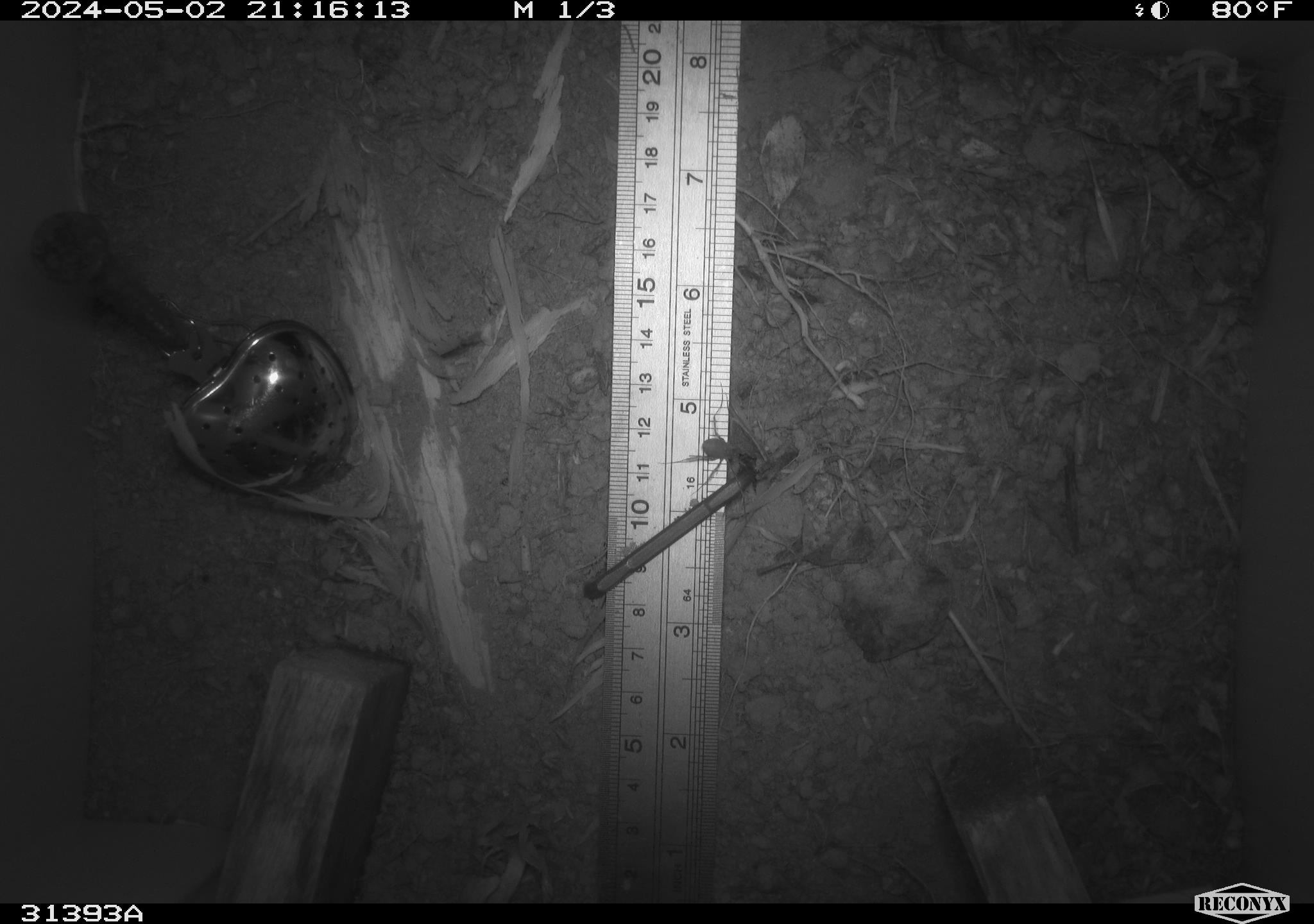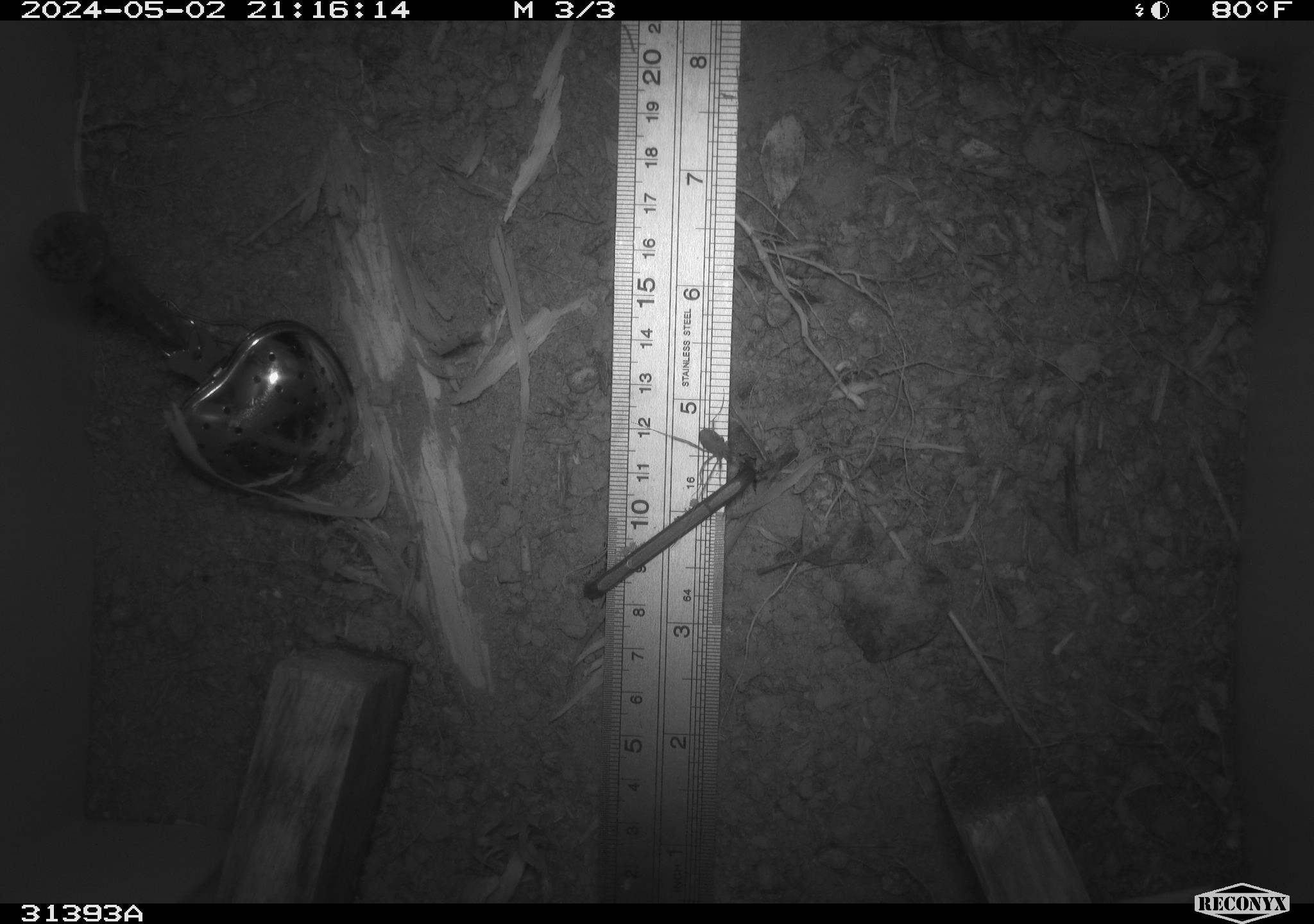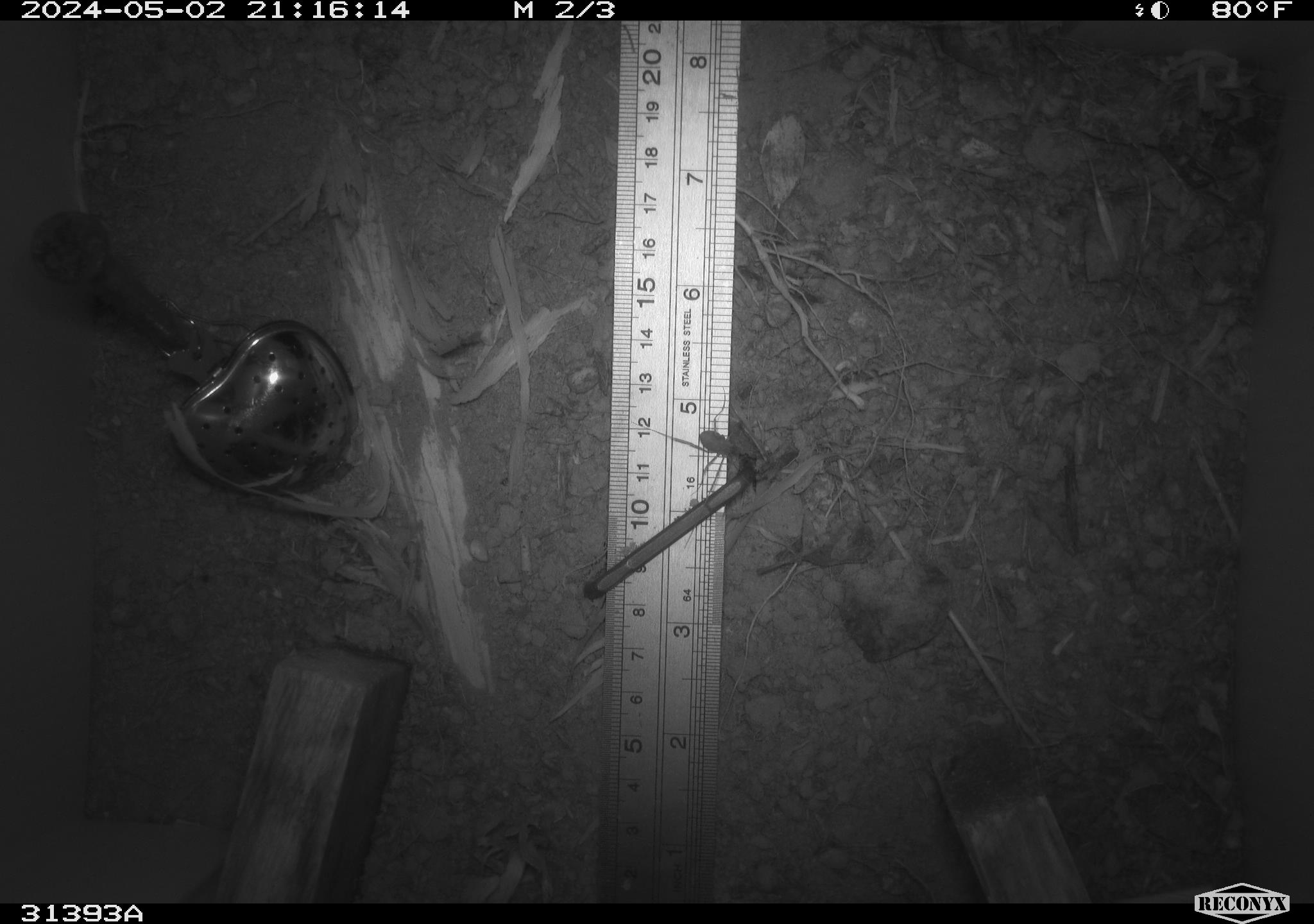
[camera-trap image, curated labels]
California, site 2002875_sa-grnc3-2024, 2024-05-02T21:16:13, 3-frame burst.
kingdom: Animalia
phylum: Arthropoda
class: Insecta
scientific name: Insecta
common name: insect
Insect (Insecta).